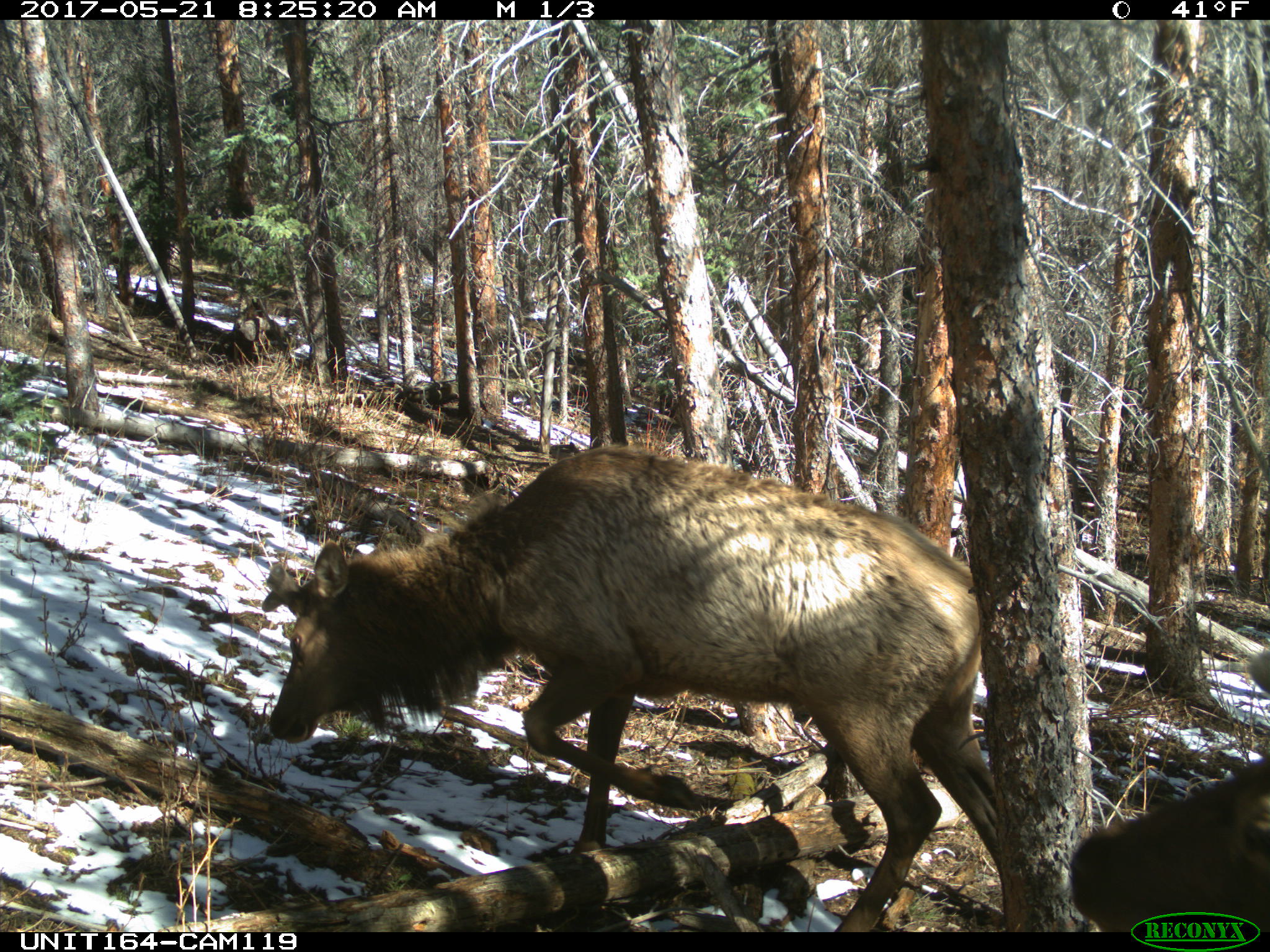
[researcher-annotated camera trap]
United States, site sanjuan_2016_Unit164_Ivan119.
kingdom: Animalia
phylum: Chordata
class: Mammalia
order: Artiodactyla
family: Cervidae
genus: Cervus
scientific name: Cervus elaphus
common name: red deer